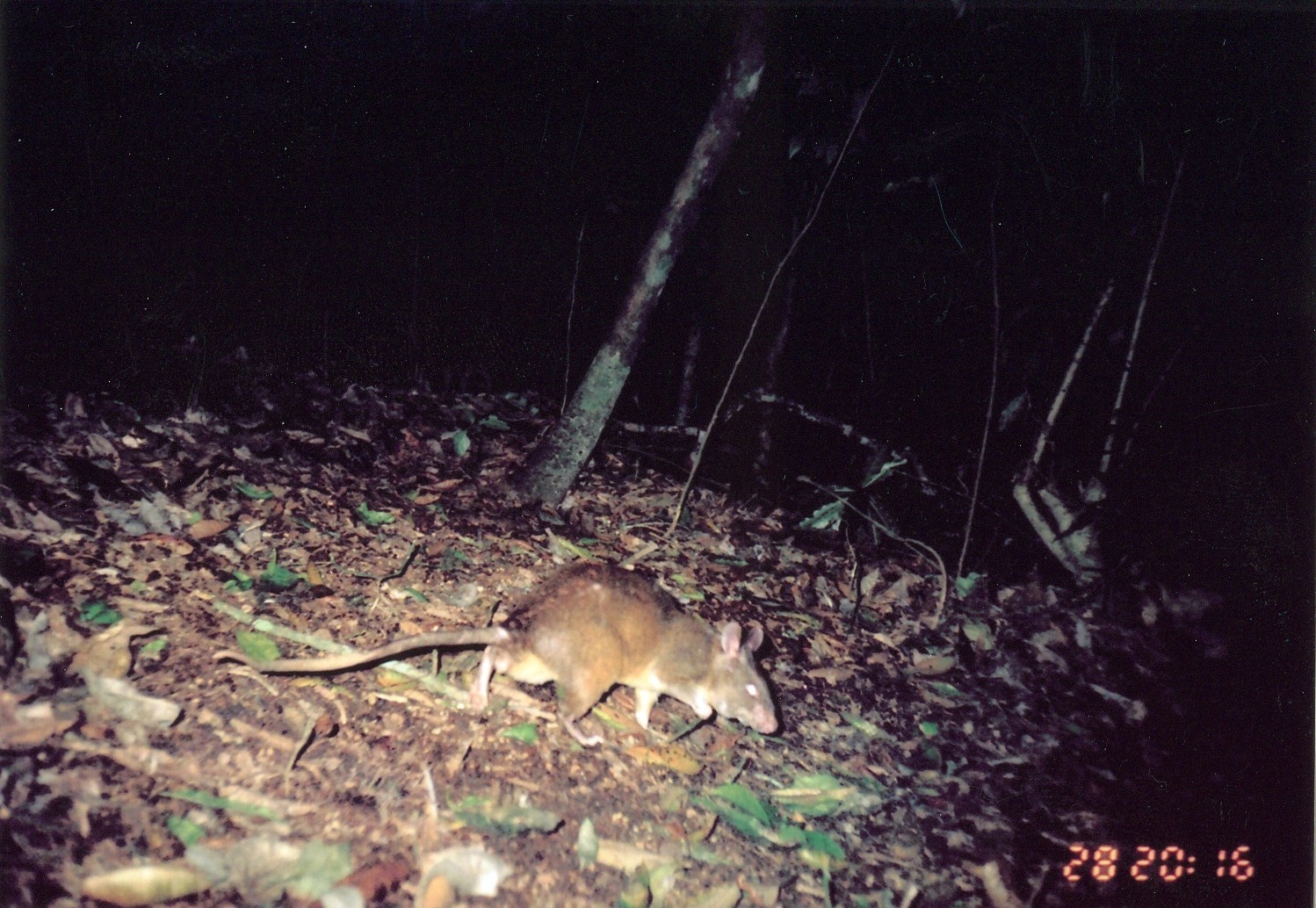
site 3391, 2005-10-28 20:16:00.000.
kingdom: Animalia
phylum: Chordata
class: Mammalia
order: Rodentia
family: Nesomyidae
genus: Cricetomys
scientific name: Cricetomys gambianus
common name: african giant pouched rat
Cricetomys gambianus (african giant pouched rat), count 1.